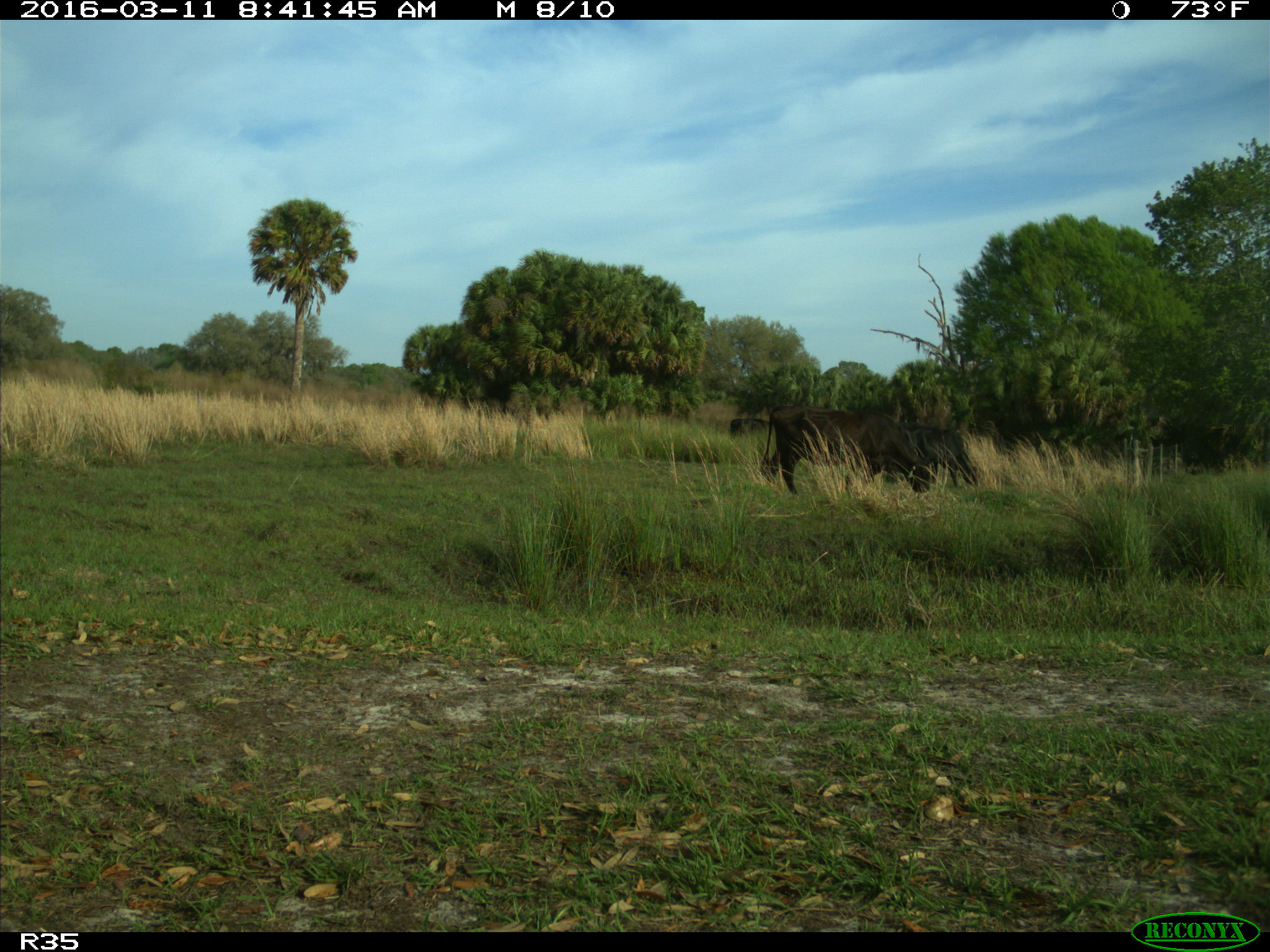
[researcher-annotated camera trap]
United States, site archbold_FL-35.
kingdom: Animalia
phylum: Chordata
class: Mammalia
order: Artiodactyla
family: Bovidae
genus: Bos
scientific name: Bos taurus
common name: domestic cow